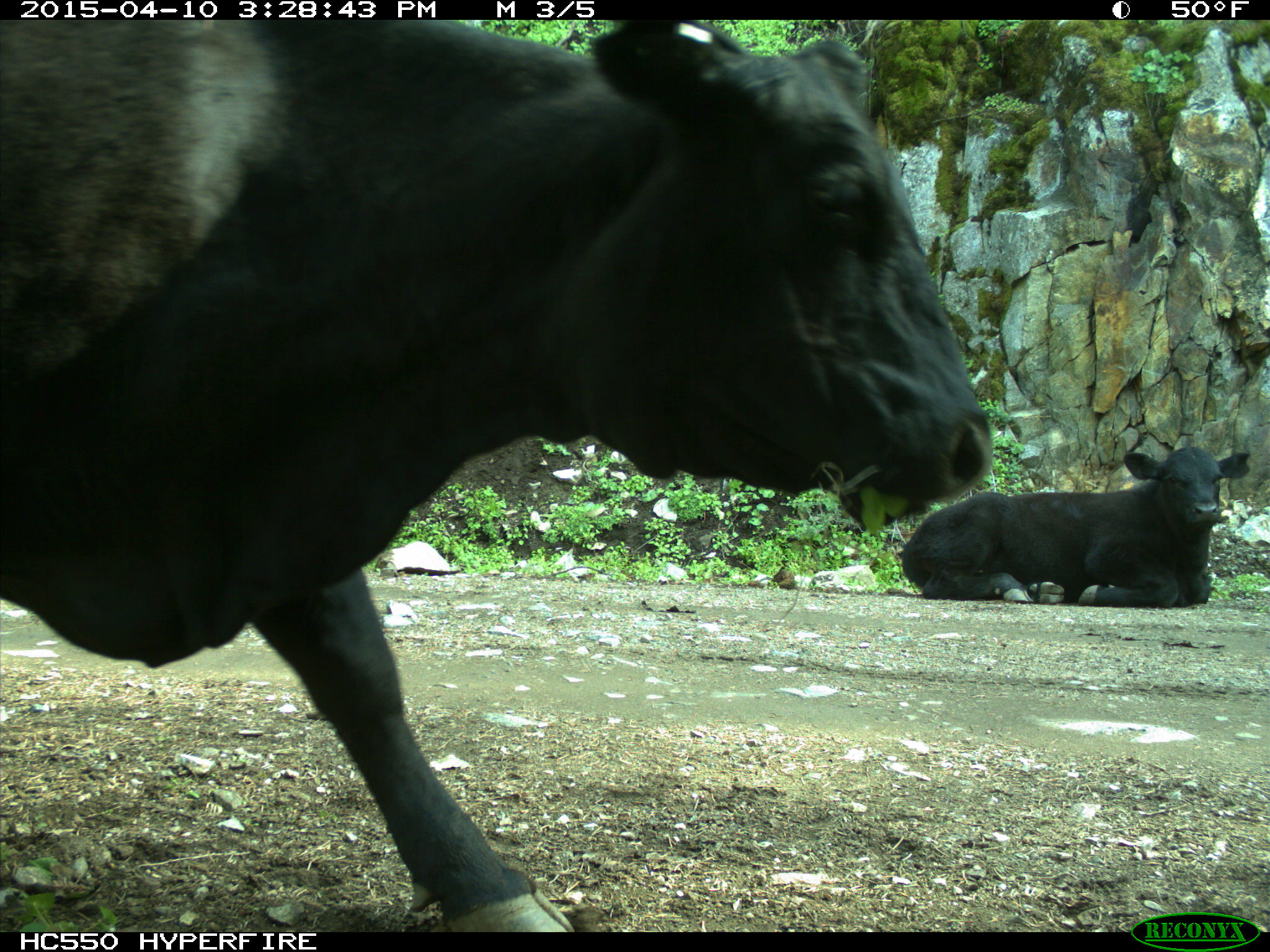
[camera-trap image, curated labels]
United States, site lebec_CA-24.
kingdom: Animalia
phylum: Chordata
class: Mammalia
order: Artiodactyla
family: Bovidae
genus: Bos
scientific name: Bos taurus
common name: domestic cow